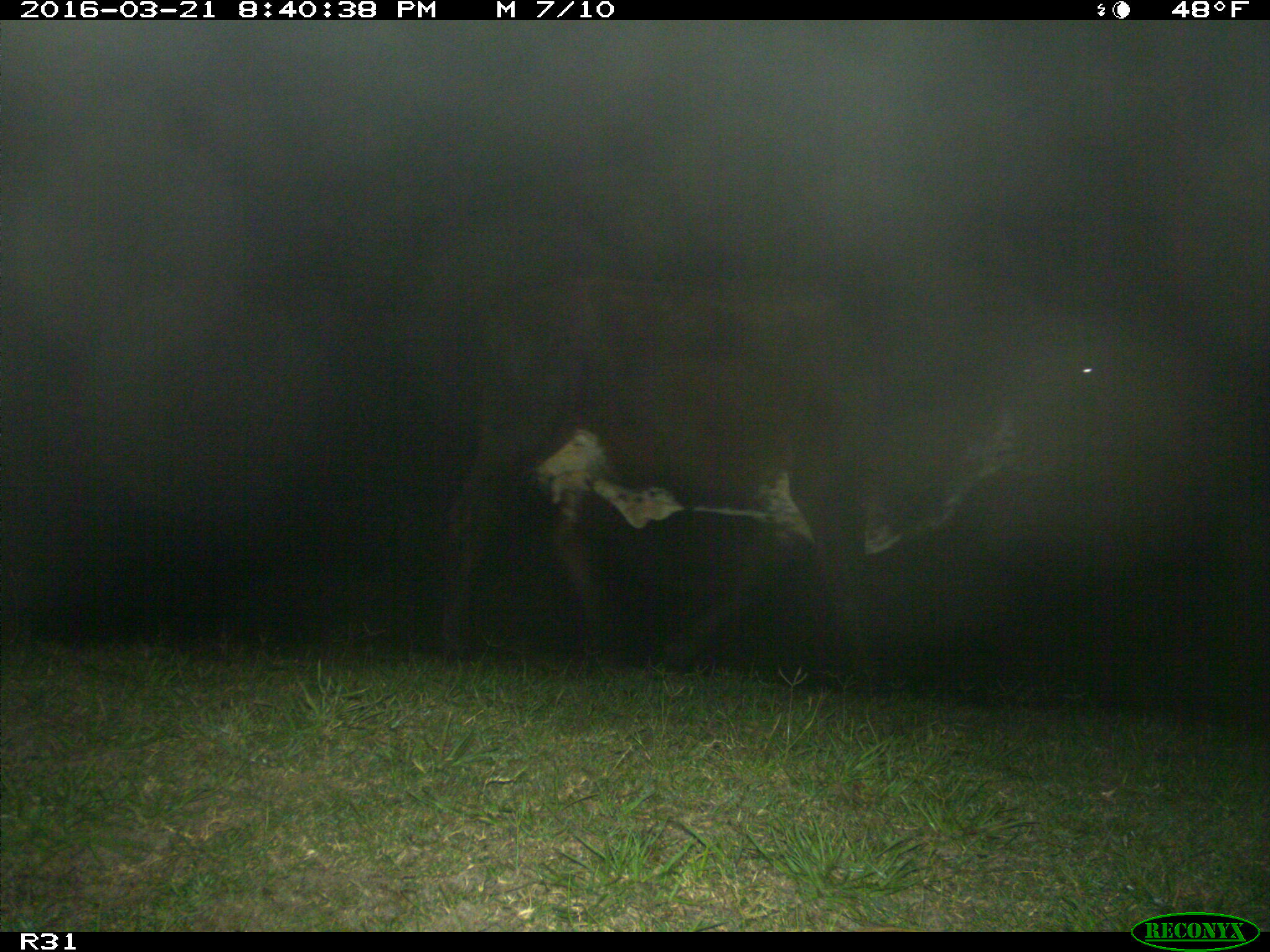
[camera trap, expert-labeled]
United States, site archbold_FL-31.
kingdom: Animalia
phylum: Chordata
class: Mammalia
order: Artiodactyla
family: Bovidae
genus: Bos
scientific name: Bos taurus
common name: domestic cow